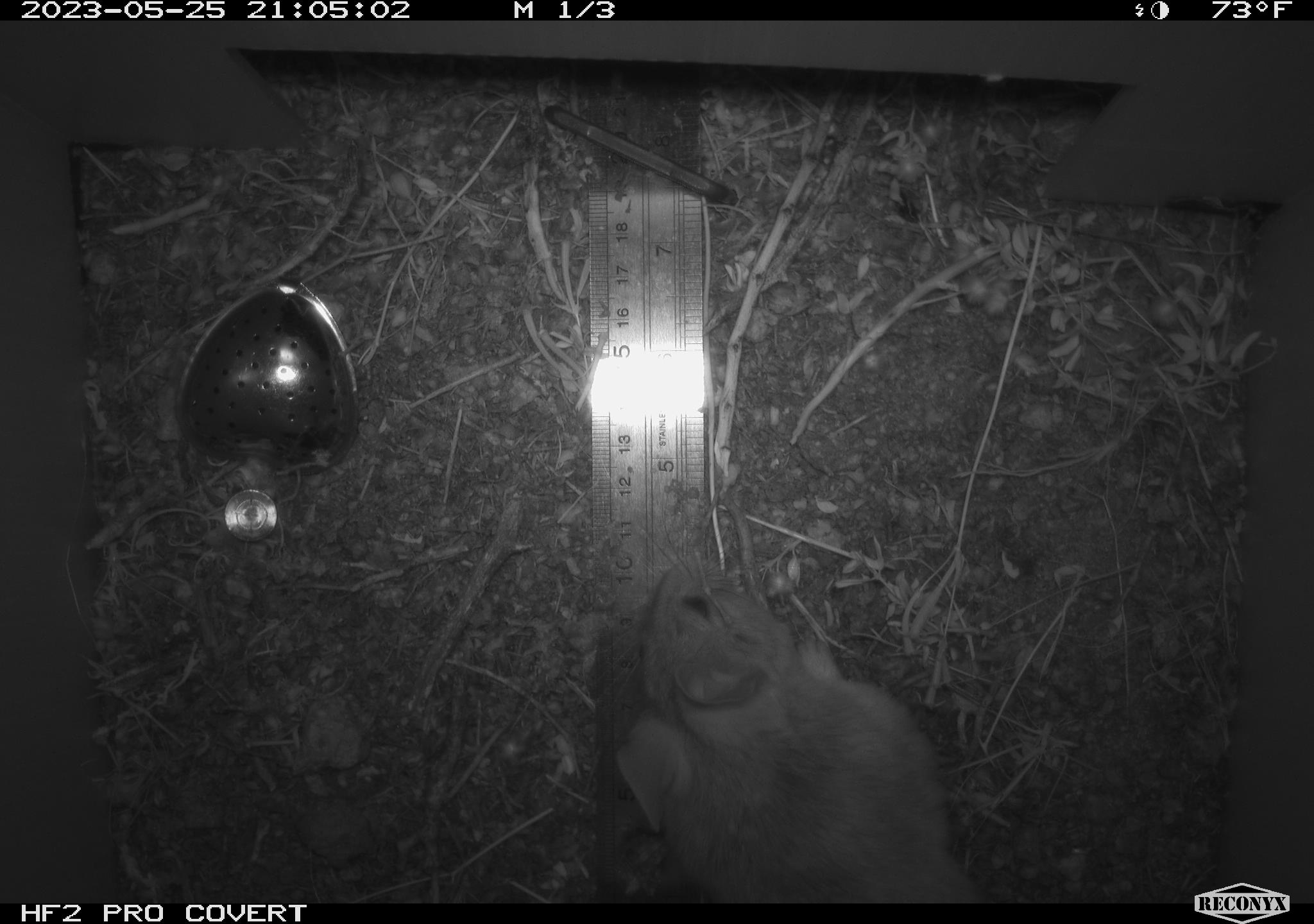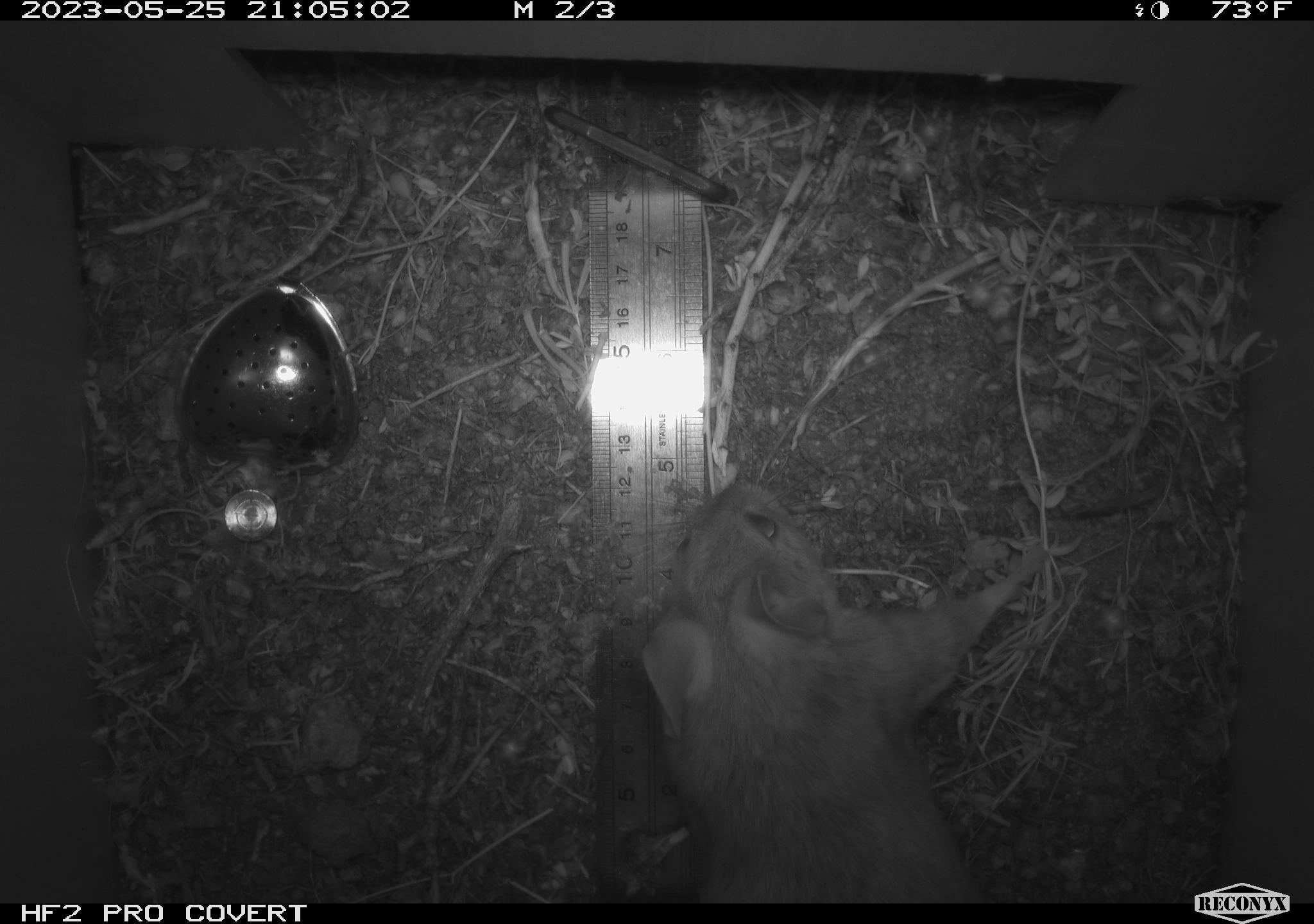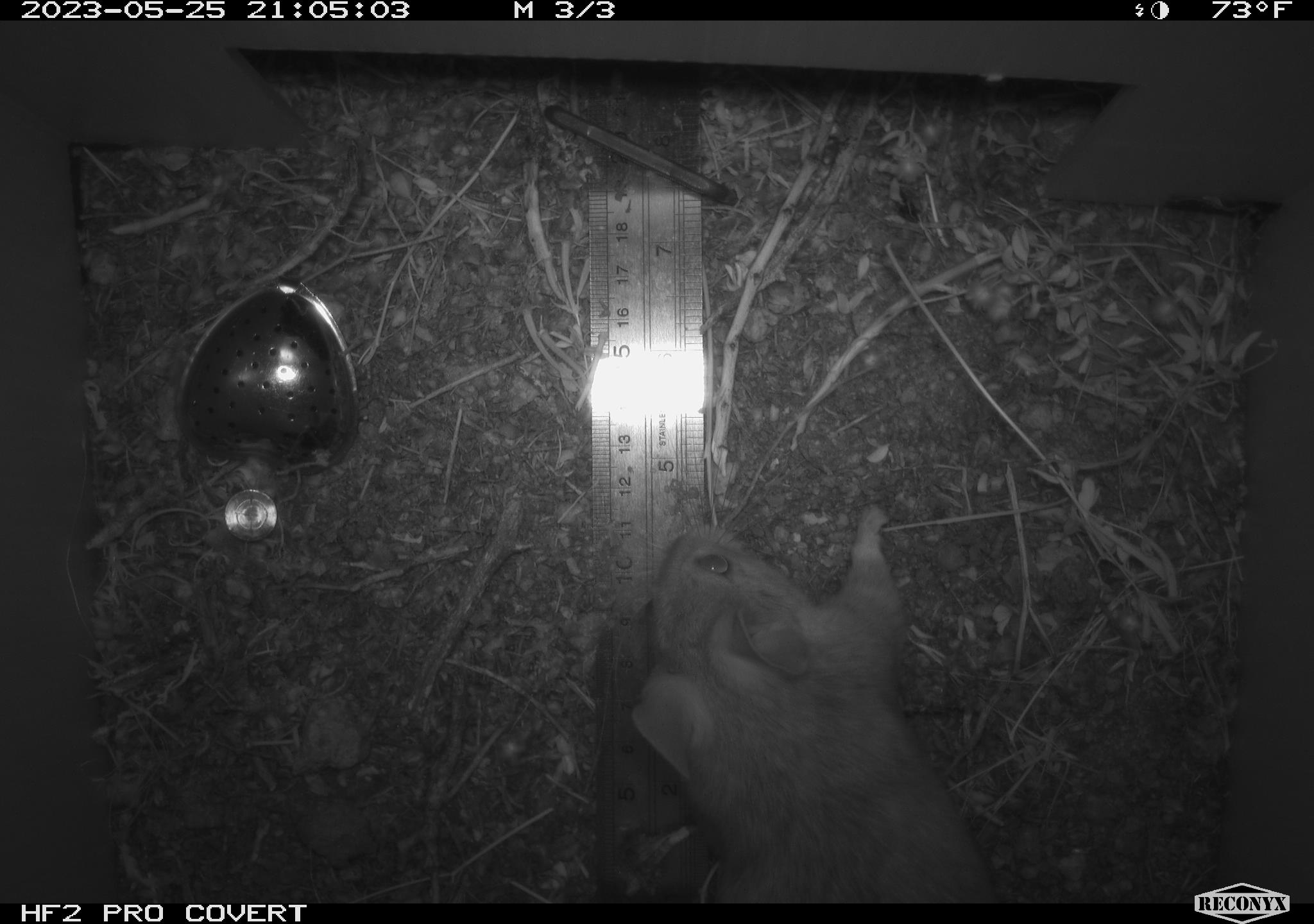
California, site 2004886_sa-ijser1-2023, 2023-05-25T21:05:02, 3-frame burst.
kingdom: Animalia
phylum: Chordata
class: Mammalia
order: Rodentia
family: Cricetidae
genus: Neotoma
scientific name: Neotoma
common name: pack rat or woodrat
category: neotoma species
Neotoma species (pack rat or woodrat) (Neotoma).